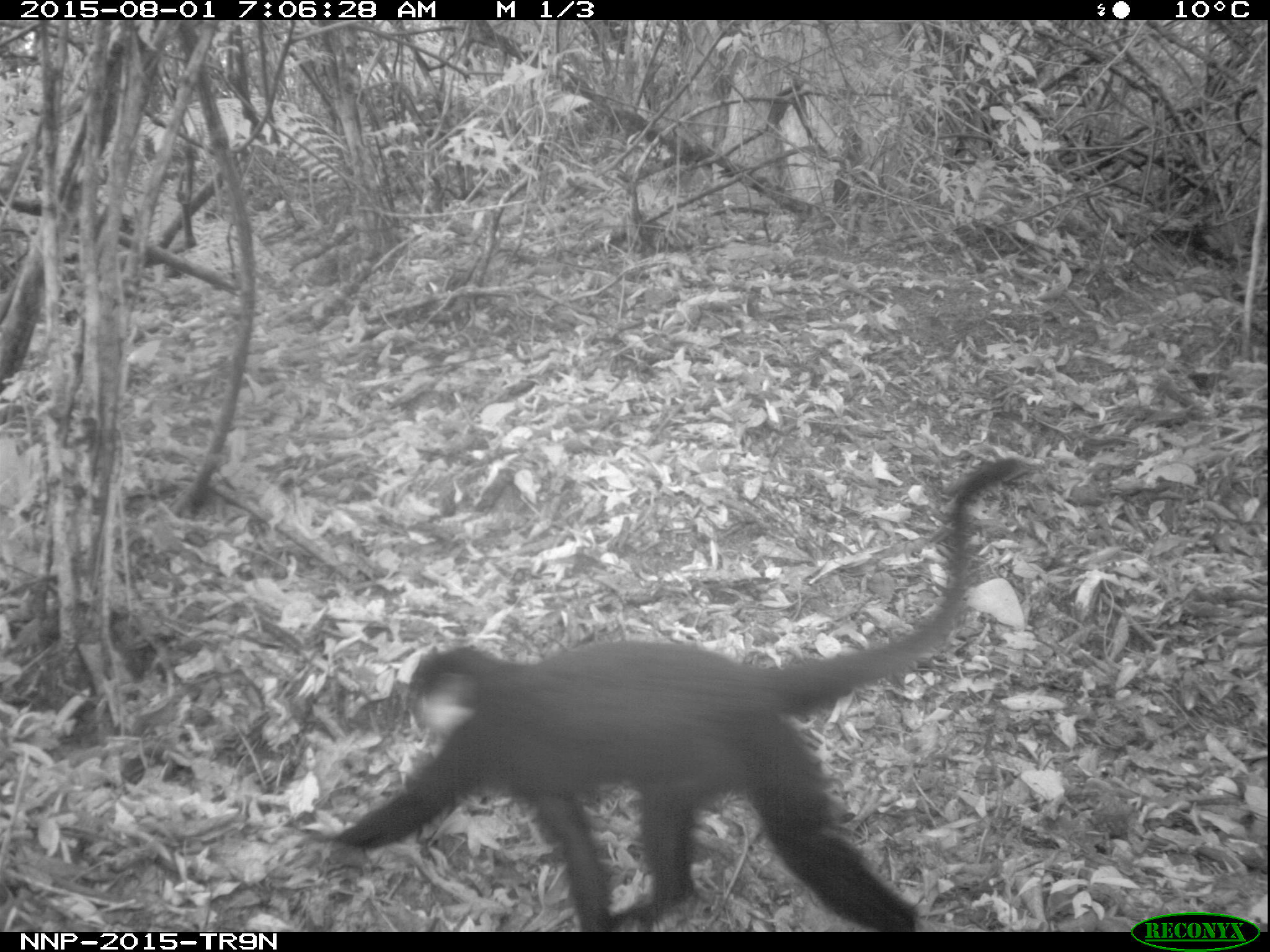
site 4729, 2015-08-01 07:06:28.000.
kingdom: Animalia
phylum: Chordata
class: Mammalia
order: Primates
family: Cercopithecidae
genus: Allochrocebus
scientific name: Allochrocebus lhoesti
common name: l'hoest's monkey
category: cercopithecus lhoesti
Cercopithecus lhoesti (l'hoest's monkey) (Allochrocebus lhoesti), count 1.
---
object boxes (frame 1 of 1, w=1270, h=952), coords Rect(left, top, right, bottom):
cercopithecus lhoesti: Rect(328, 455, 1021, 931)